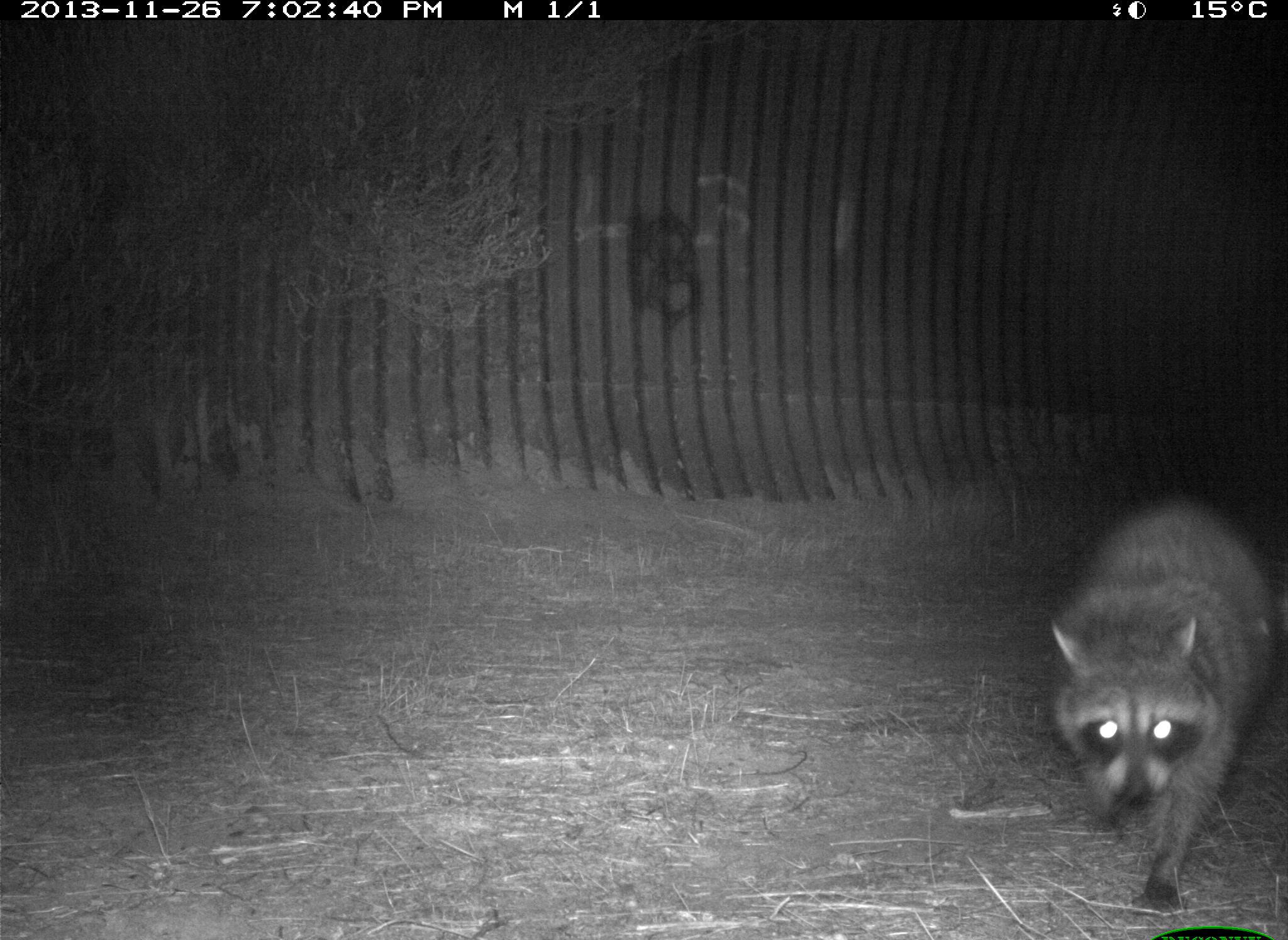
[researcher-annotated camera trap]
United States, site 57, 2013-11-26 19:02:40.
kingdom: Animalia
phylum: Chordata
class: Mammalia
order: Carnivora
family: Procyonidae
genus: Procyon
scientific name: Procyon lotor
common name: raccoon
Raccoon (Procyon lotor).